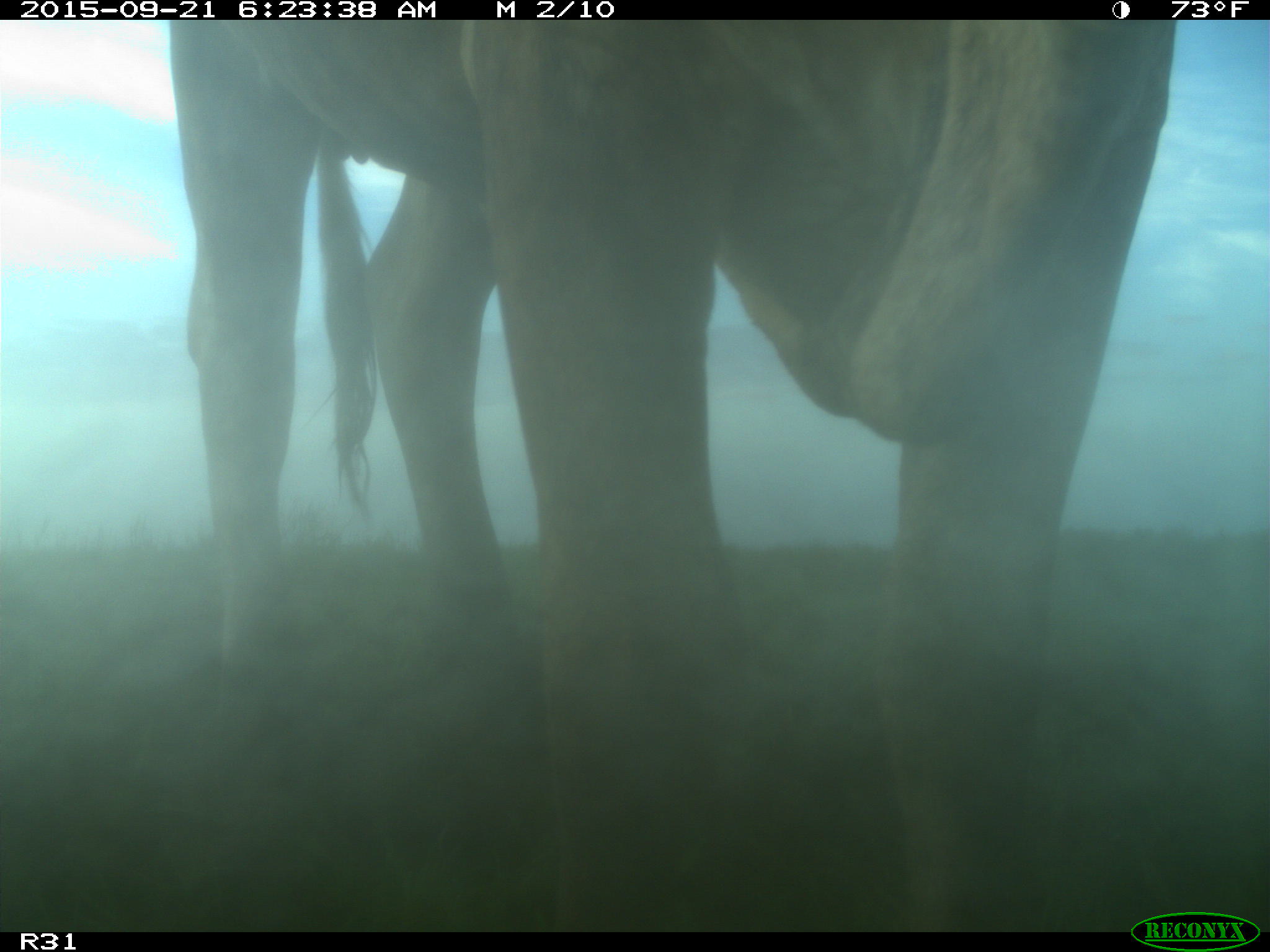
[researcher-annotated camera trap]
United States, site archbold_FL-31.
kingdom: Animalia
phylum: Chordata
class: Mammalia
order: Artiodactyla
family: Bovidae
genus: Bos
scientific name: Bos taurus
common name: domestic cow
Bos taurus (domestic cow).